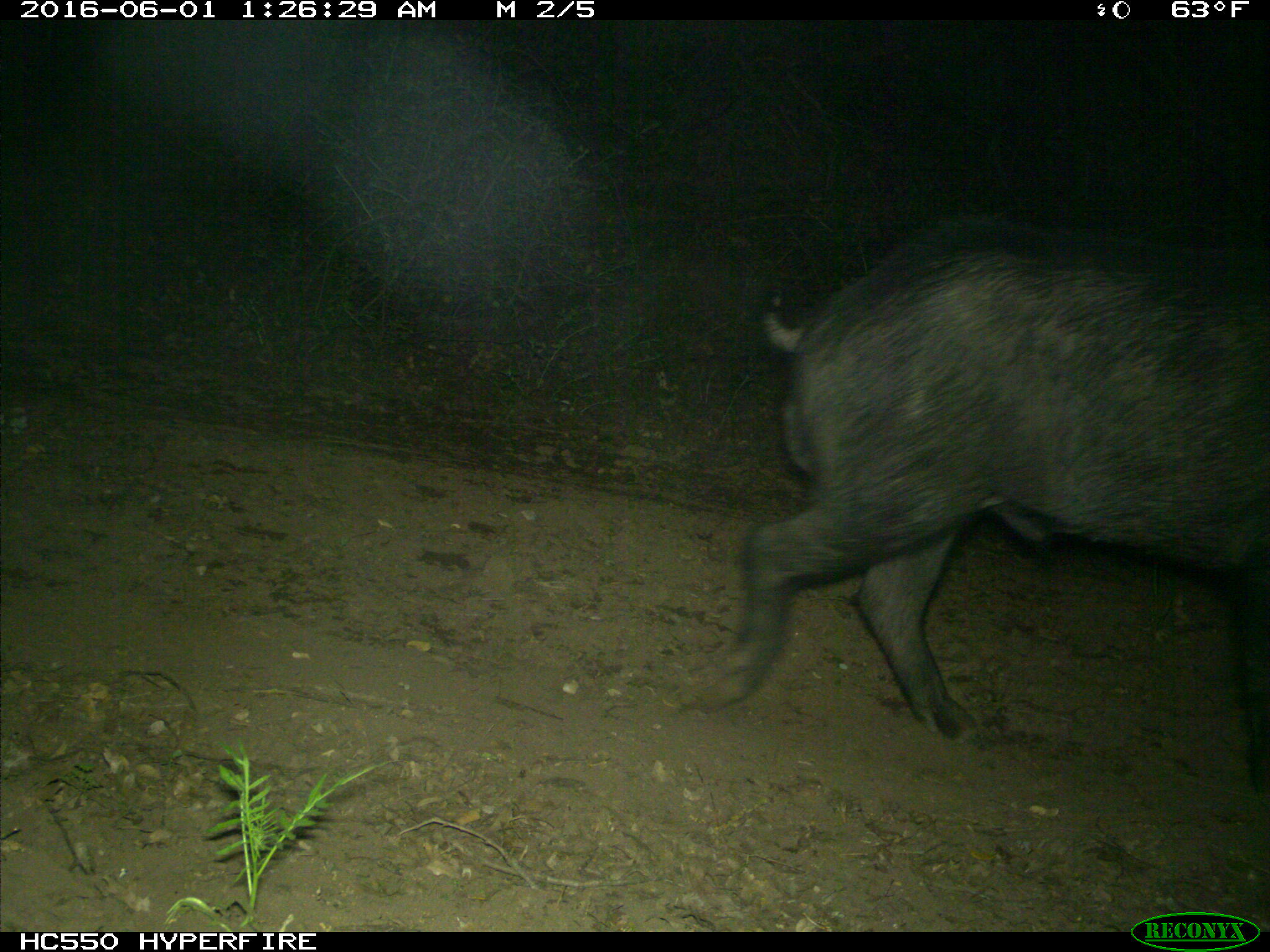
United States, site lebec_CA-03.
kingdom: Animalia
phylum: Chordata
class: Mammalia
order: Artiodactyla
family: Suidae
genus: Sus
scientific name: Sus scrofa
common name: wild boar